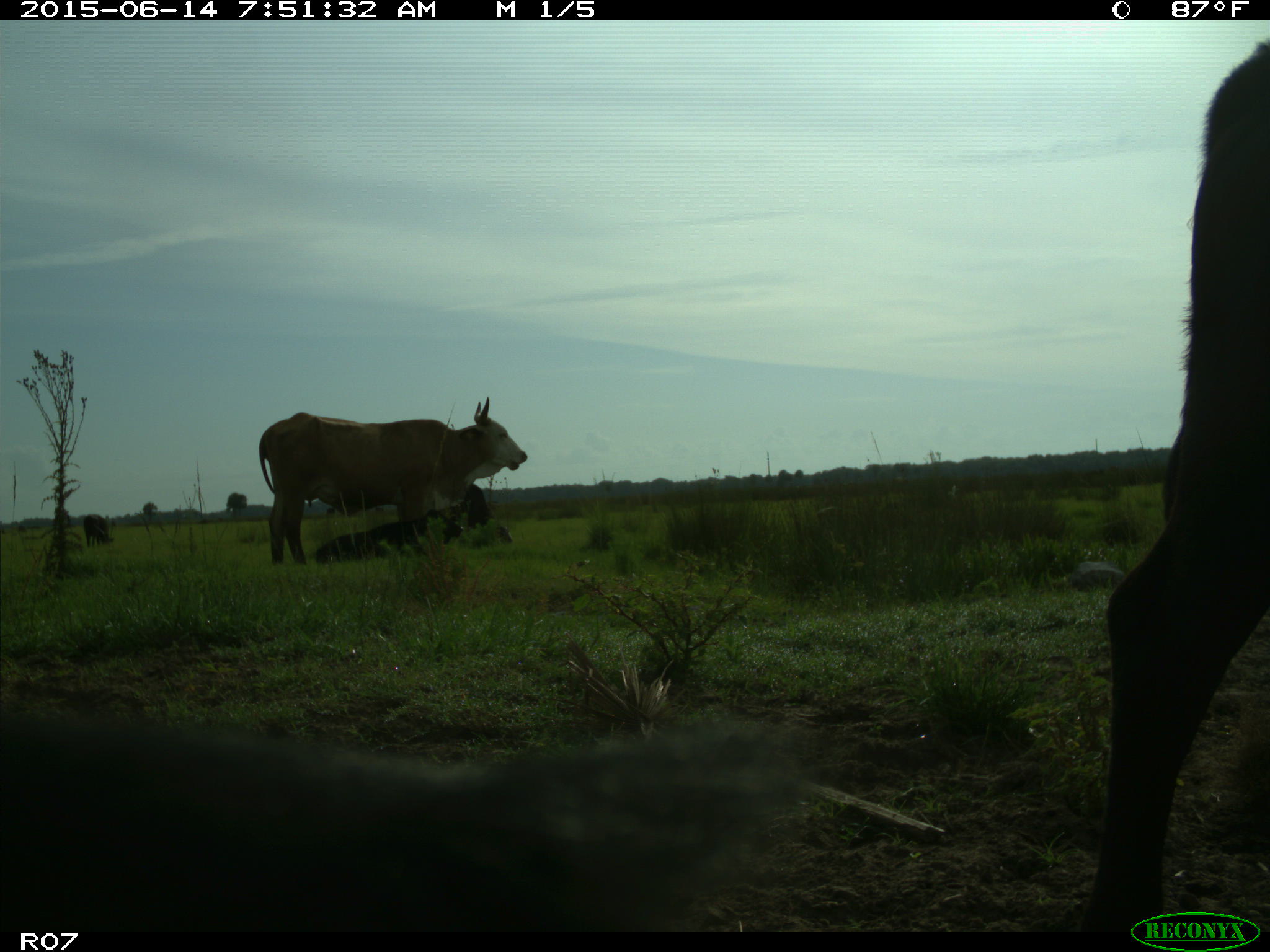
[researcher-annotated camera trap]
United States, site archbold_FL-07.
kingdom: Animalia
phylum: Chordata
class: Mammalia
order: Artiodactyla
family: Bovidae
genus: Bos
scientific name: Bos taurus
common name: domestic cow